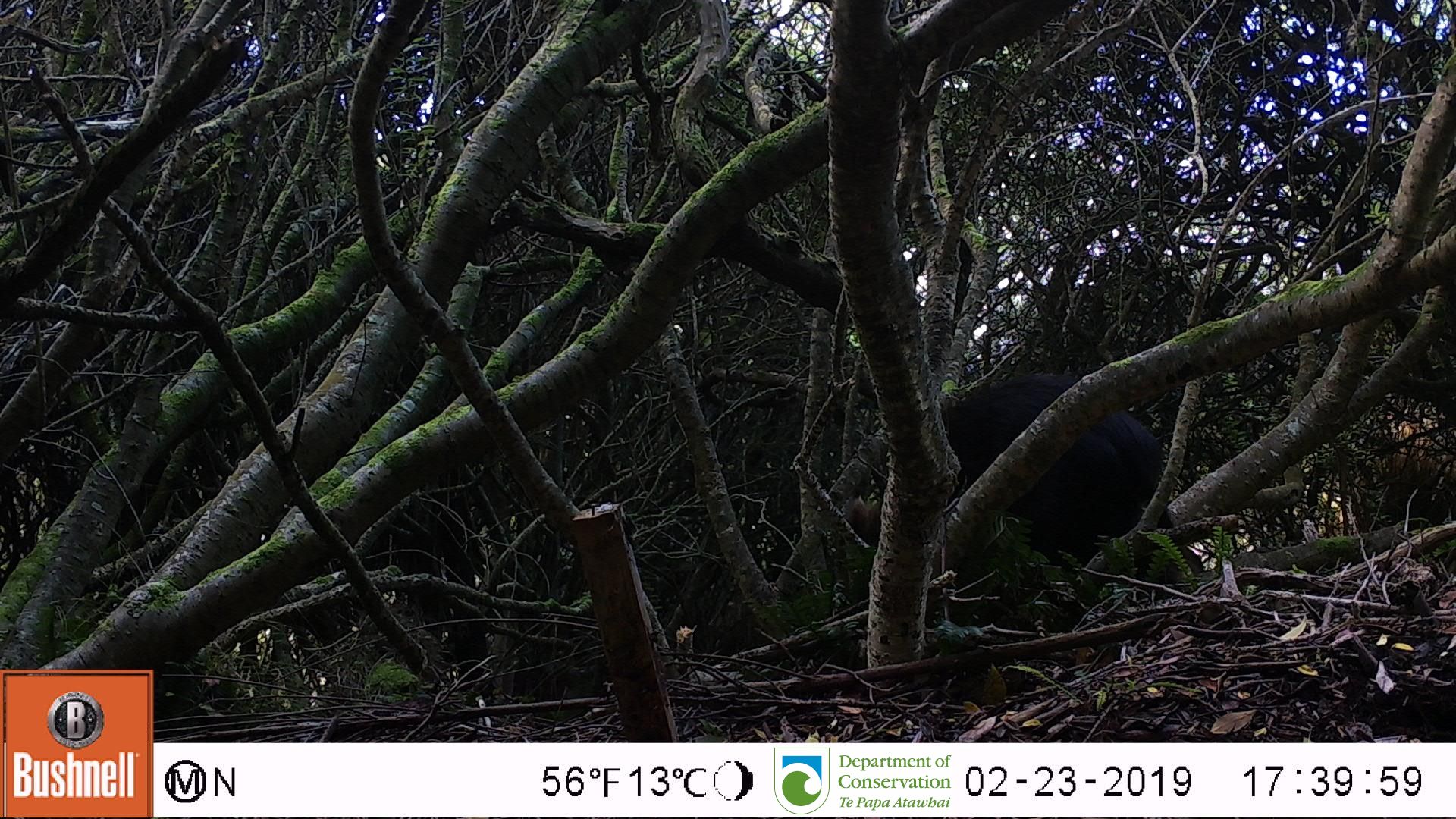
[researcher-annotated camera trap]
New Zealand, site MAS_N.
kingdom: Animalia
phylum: Chordata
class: Mammalia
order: Artiodactyla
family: Suidae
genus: Sus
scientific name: Sus scrofa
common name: pig